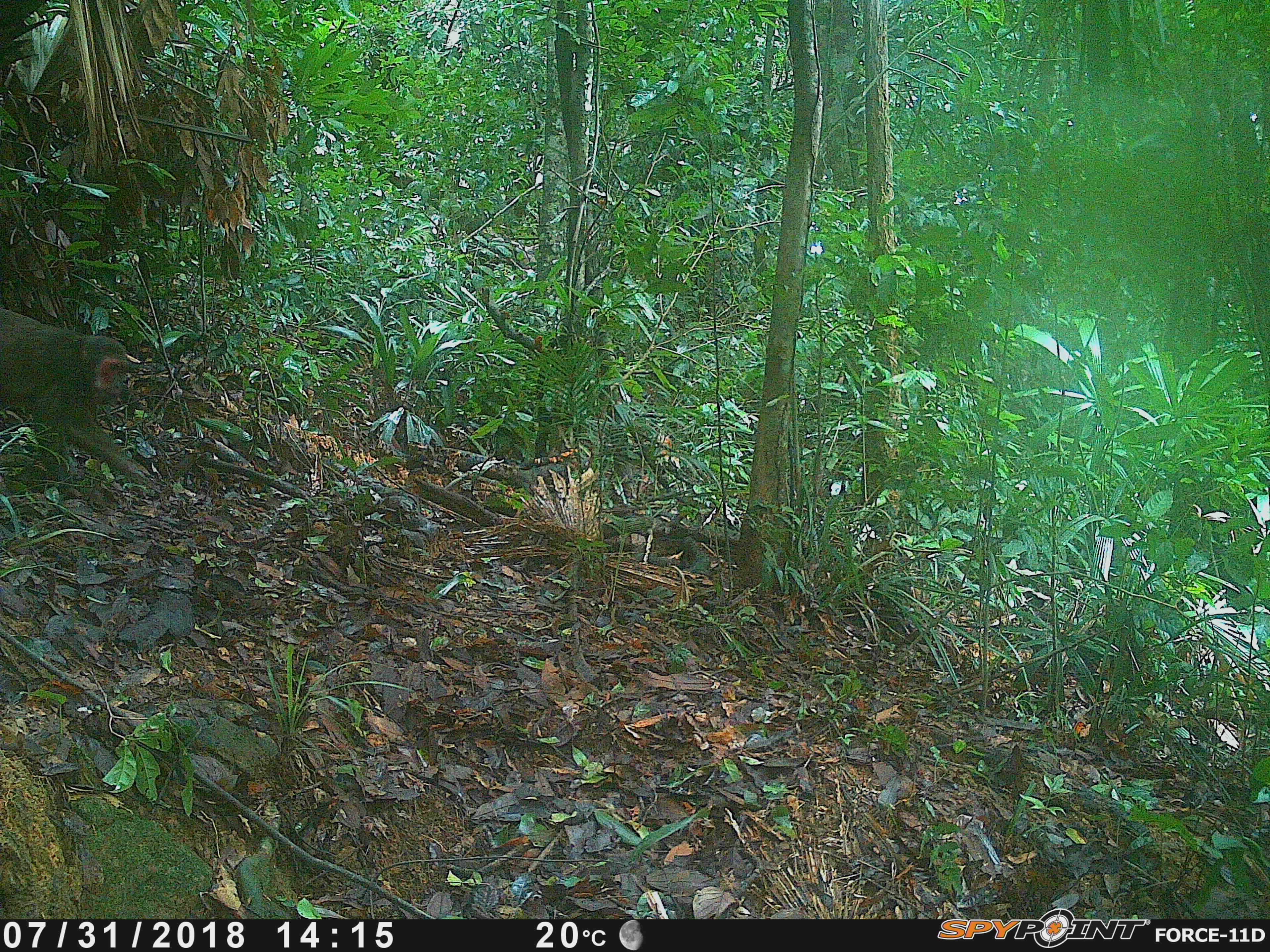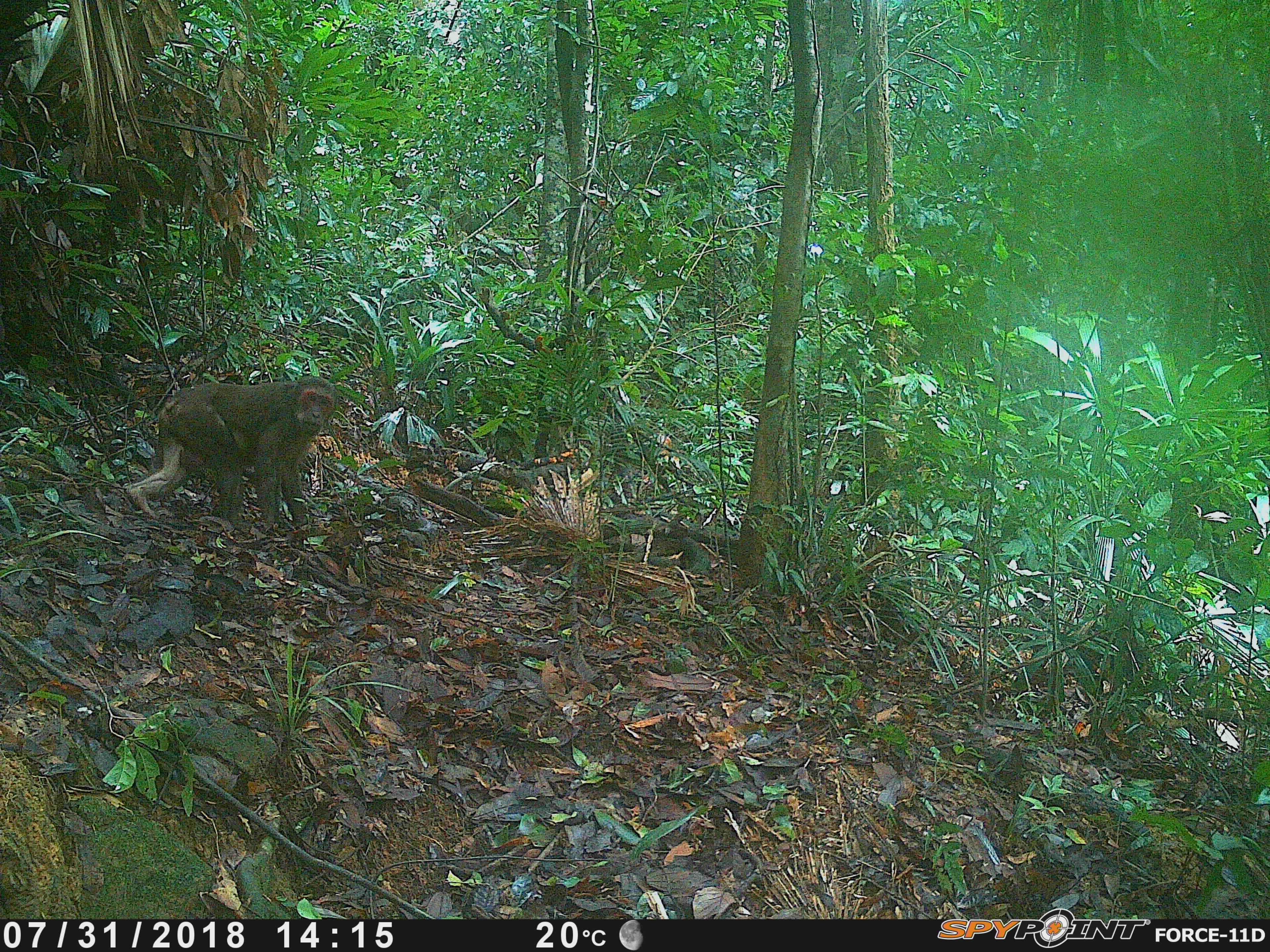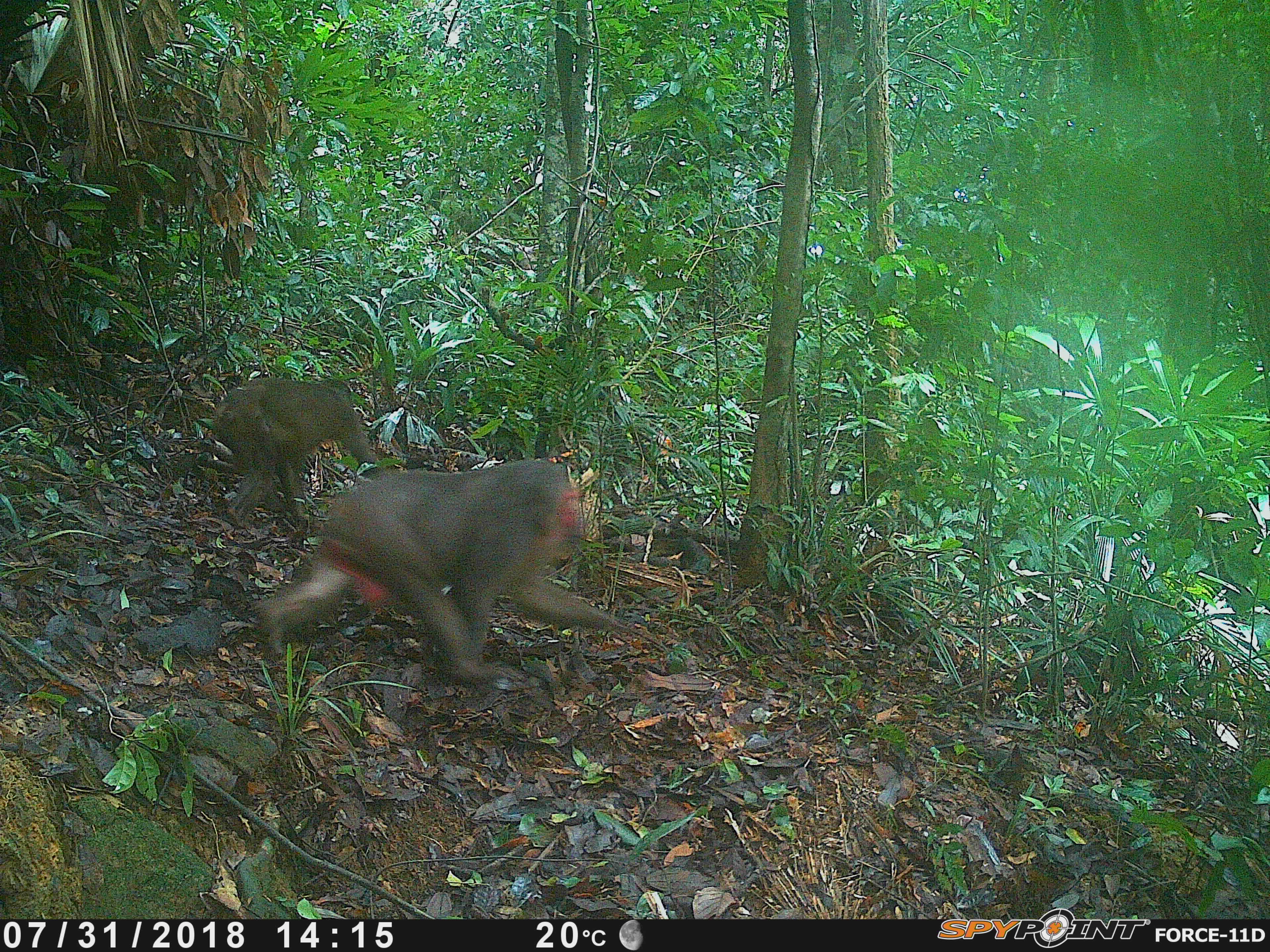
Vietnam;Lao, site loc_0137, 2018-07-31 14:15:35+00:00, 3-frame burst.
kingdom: Animalia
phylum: Chordata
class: Mammalia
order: Primates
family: Cercopithecidae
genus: Macaca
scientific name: Macaca arctoides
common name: stump-tailed macaque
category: stump tailed macaque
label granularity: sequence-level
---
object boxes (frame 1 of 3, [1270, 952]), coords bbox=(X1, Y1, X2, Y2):
stump tailed macaque: bbox=(0, 306, 150, 481)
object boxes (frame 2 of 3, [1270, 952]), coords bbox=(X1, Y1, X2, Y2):
stump tailed macaque: bbox=(124, 376, 338, 528)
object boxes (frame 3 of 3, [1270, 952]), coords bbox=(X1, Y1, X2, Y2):
stump tailed macaque: bbox=(254, 460, 617, 682); bbox=(212, 376, 382, 518)